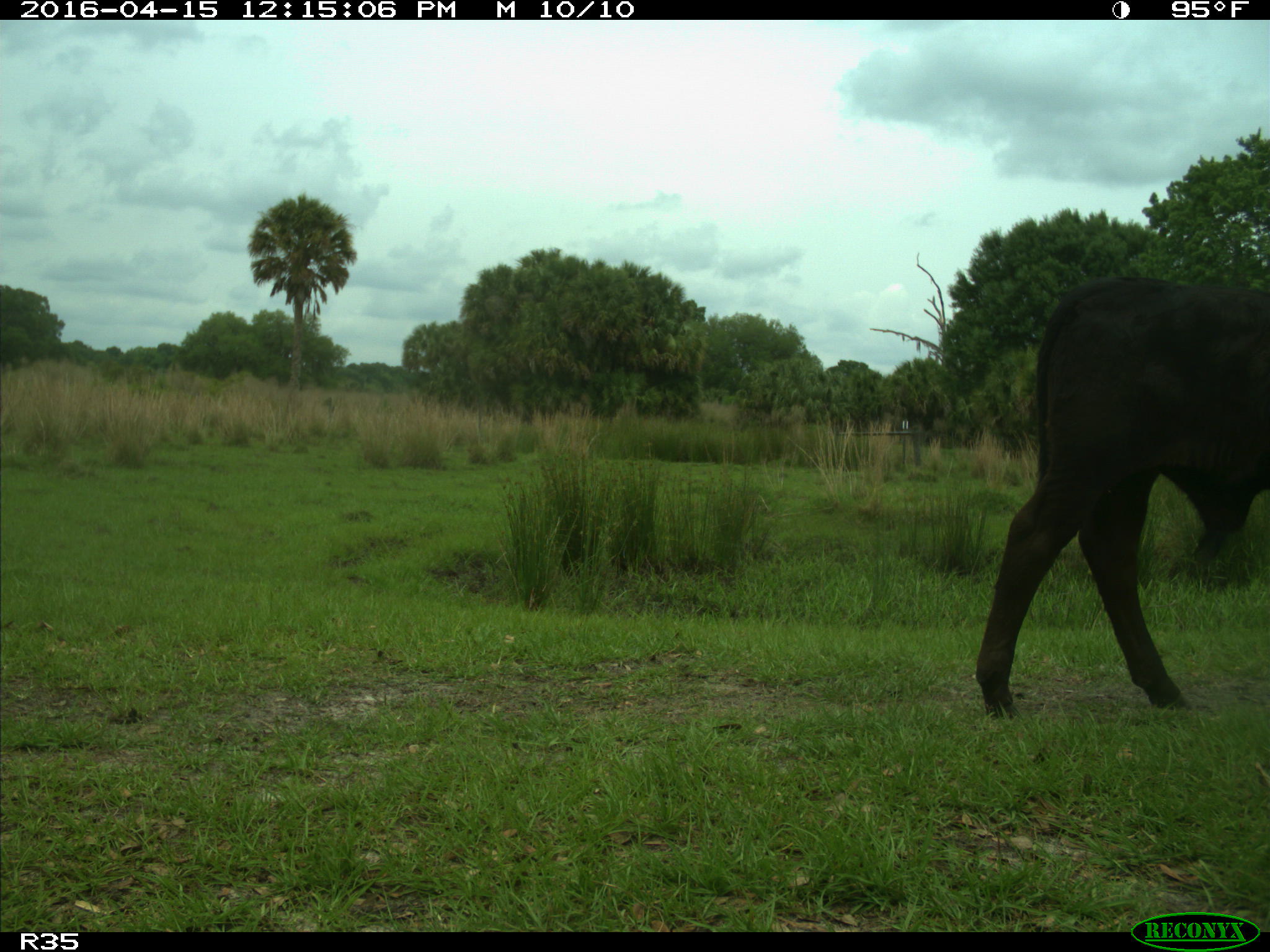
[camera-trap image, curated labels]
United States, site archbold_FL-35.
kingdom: Animalia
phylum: Chordata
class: Mammalia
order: Artiodactyla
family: Bovidae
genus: Bos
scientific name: Bos taurus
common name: domestic cow